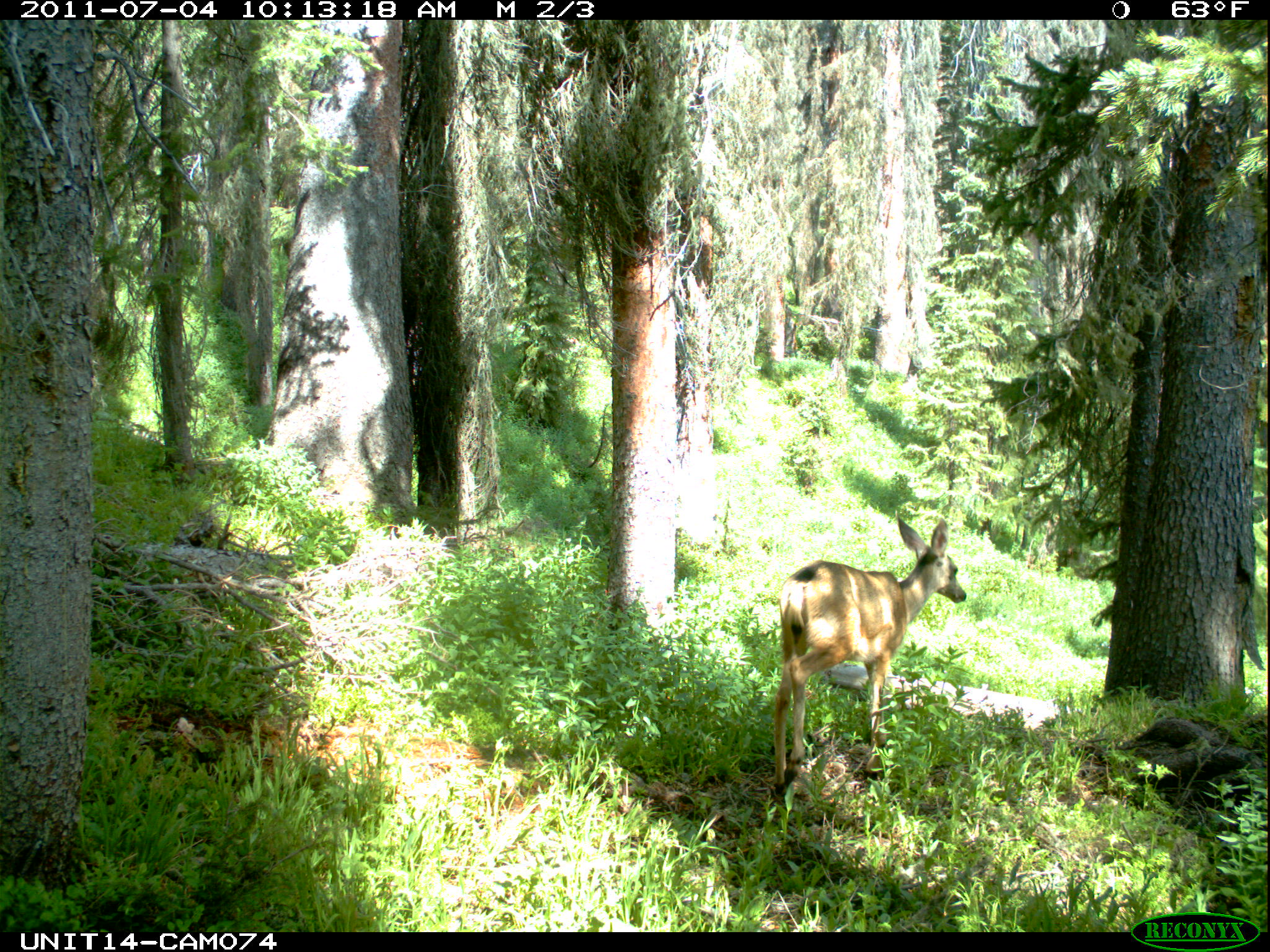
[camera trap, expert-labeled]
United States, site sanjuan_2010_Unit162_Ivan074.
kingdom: Animalia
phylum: Chordata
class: Mammalia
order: Artiodactyla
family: Cervidae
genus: Odocoileus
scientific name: Odocoileus hemionus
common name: mule deer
Odocoileus hemionus (mule deer).